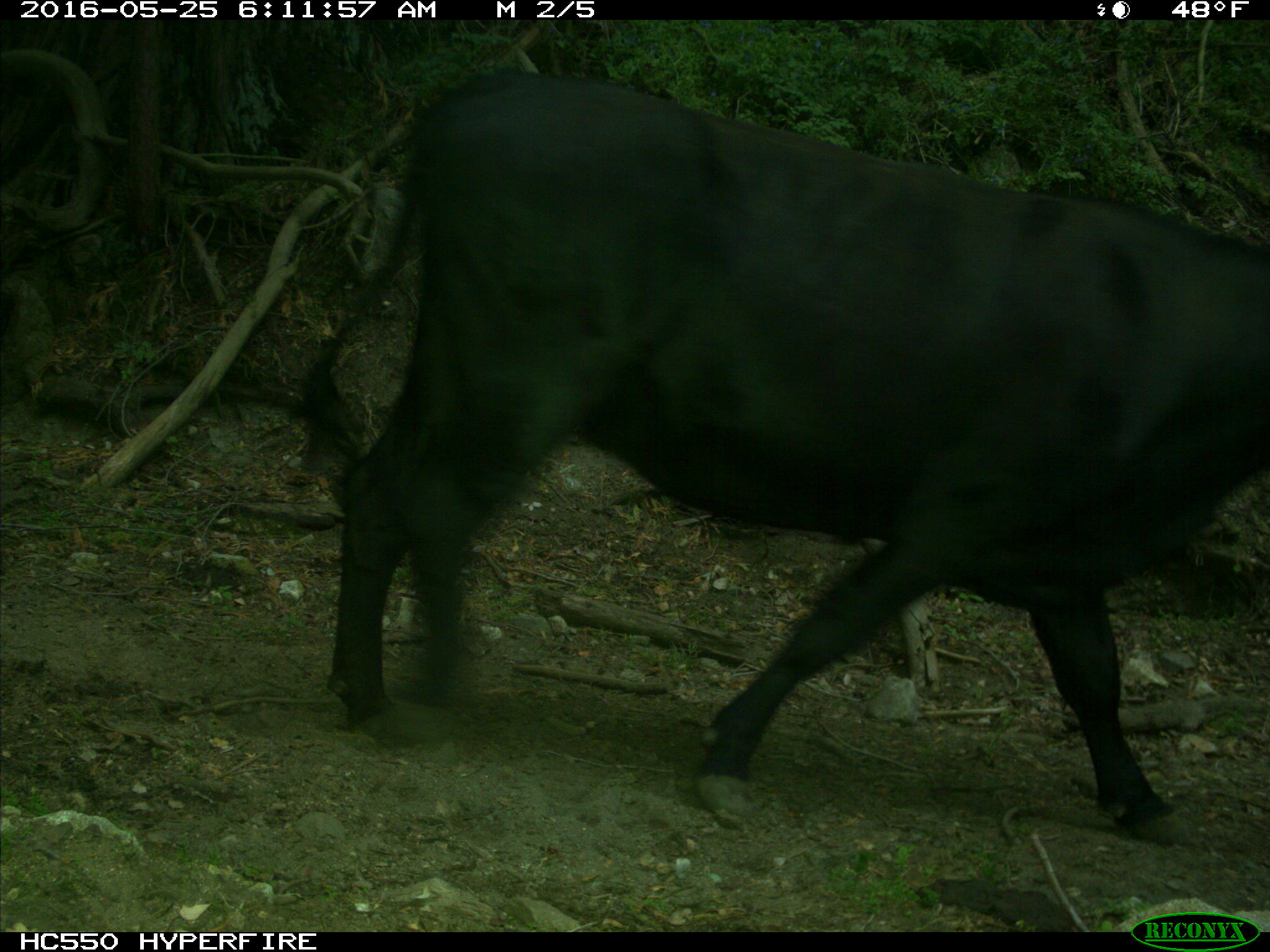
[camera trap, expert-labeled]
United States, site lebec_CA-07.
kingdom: Animalia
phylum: Chordata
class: Mammalia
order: Artiodactyla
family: Bovidae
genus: Bos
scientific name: Bos taurus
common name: domestic cow